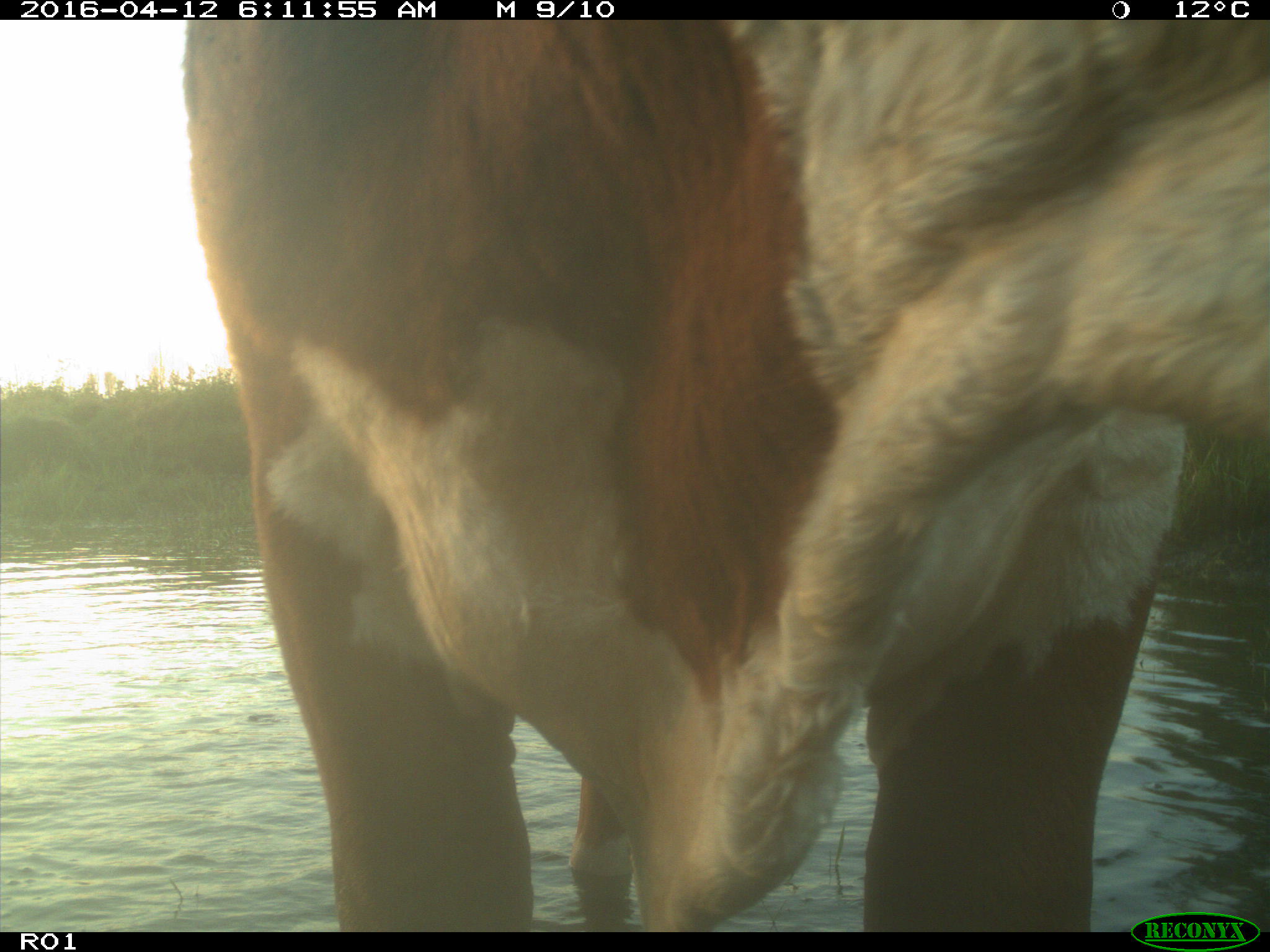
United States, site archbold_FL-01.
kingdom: Animalia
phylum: Chordata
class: Mammalia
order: Artiodactyla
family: Bovidae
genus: Bos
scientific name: Bos taurus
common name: domestic cow